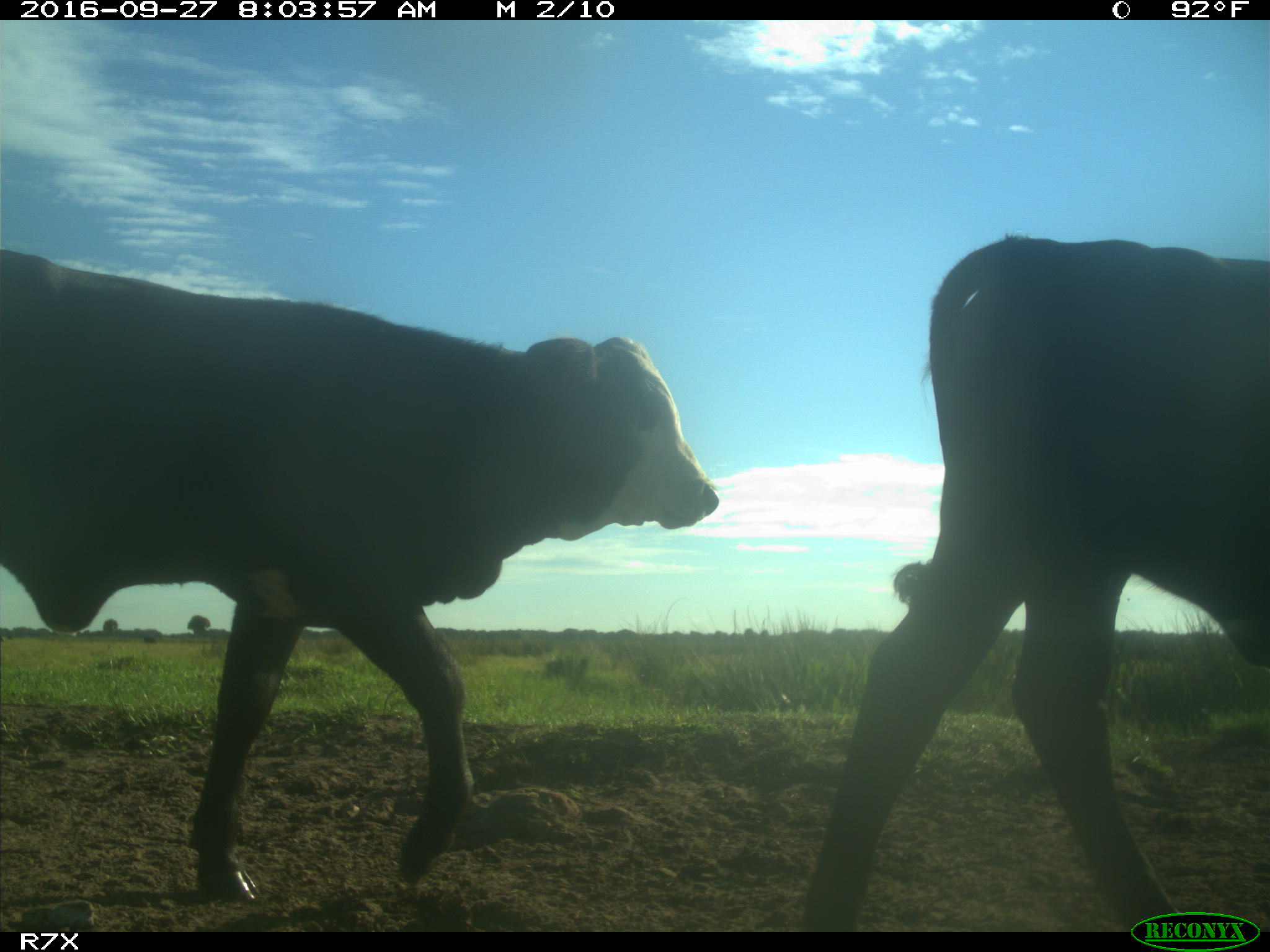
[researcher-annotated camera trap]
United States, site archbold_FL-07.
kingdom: Animalia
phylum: Chordata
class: Mammalia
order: Artiodactyla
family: Bovidae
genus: Bos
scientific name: Bos taurus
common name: domestic cow